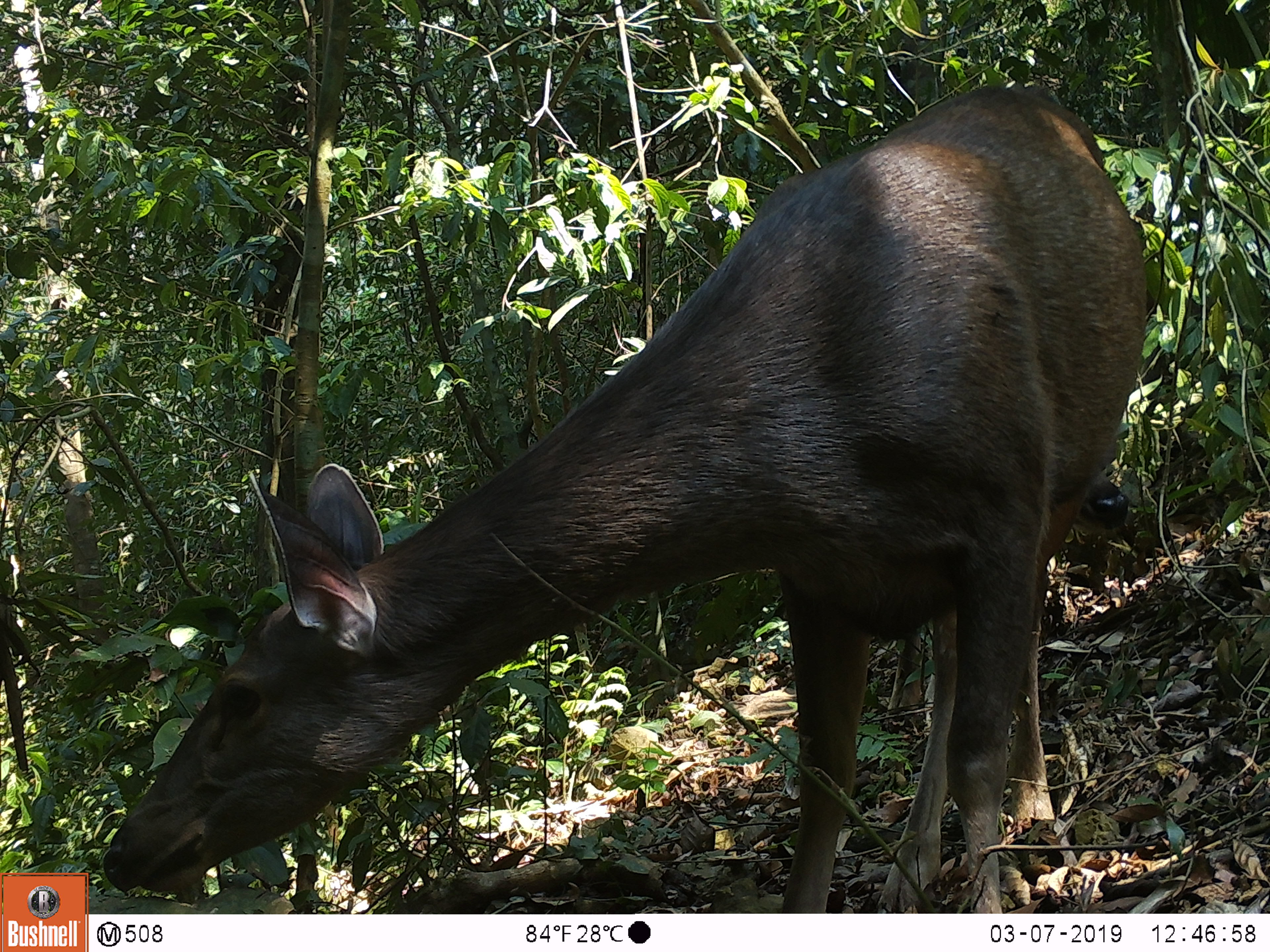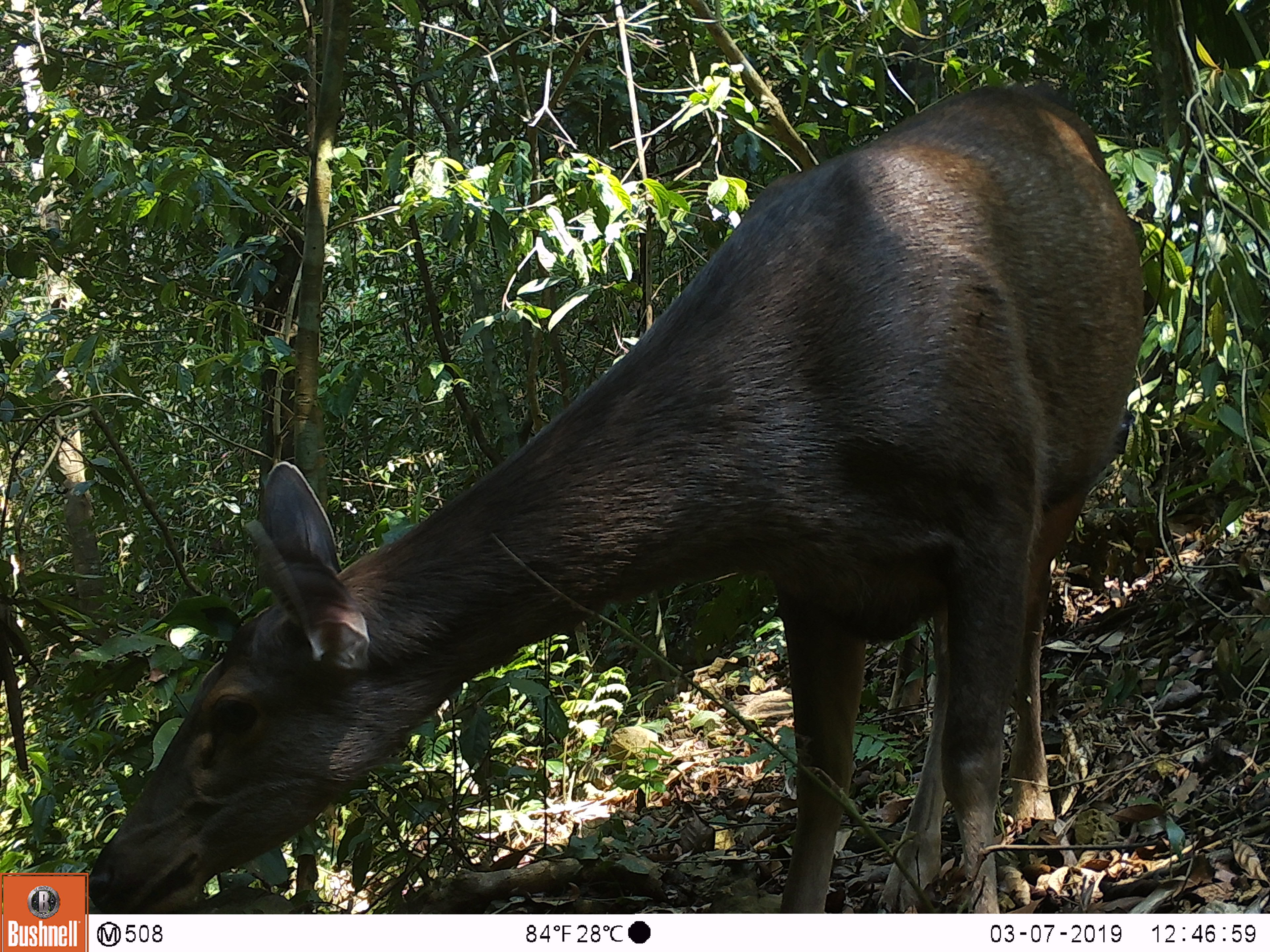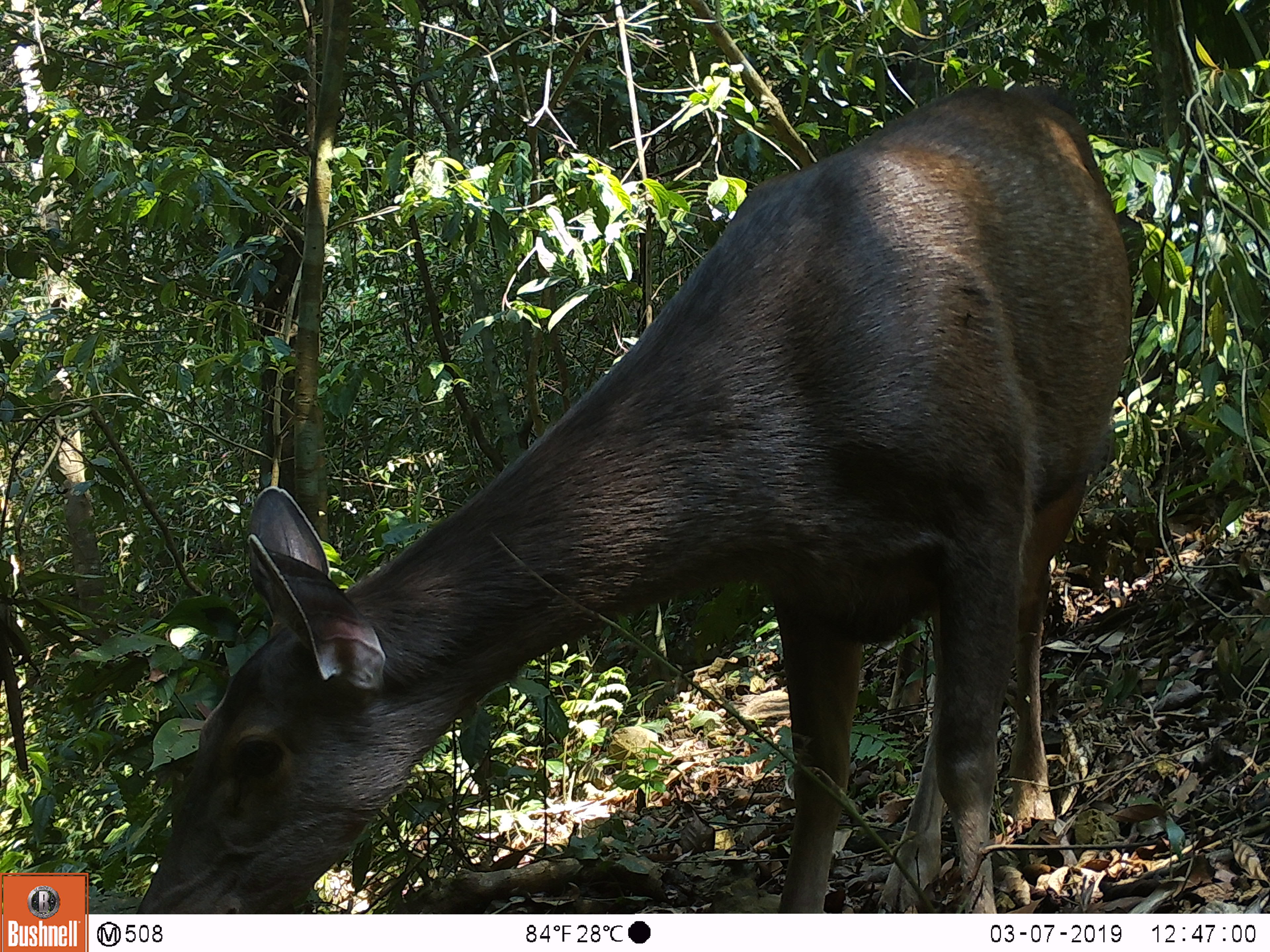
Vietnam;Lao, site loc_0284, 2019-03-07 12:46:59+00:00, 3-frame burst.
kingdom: Animalia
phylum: Chordata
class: Mammalia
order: Artiodactyla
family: Cervidae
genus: Rusa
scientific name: Rusa unicolor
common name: sambar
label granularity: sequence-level